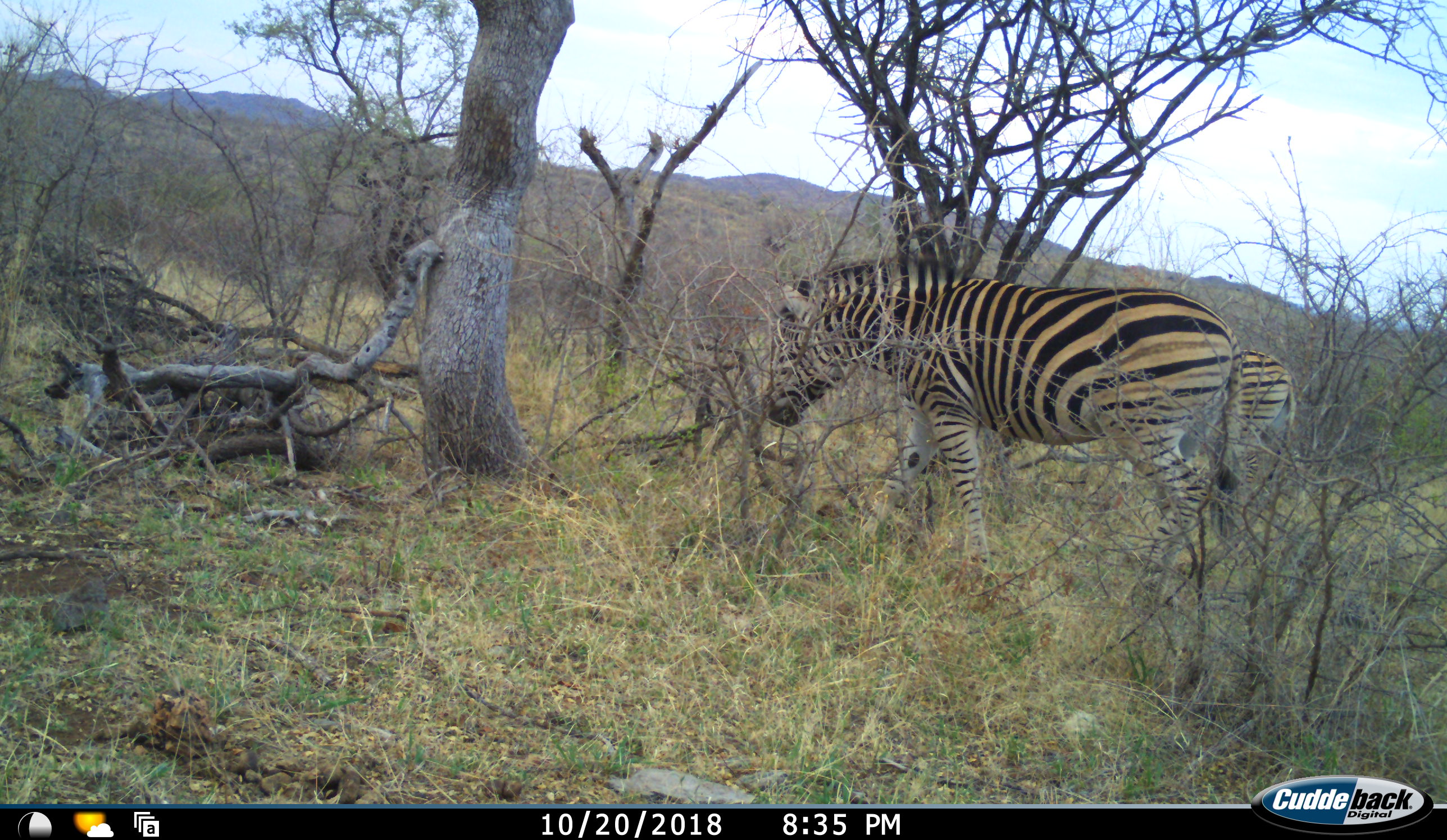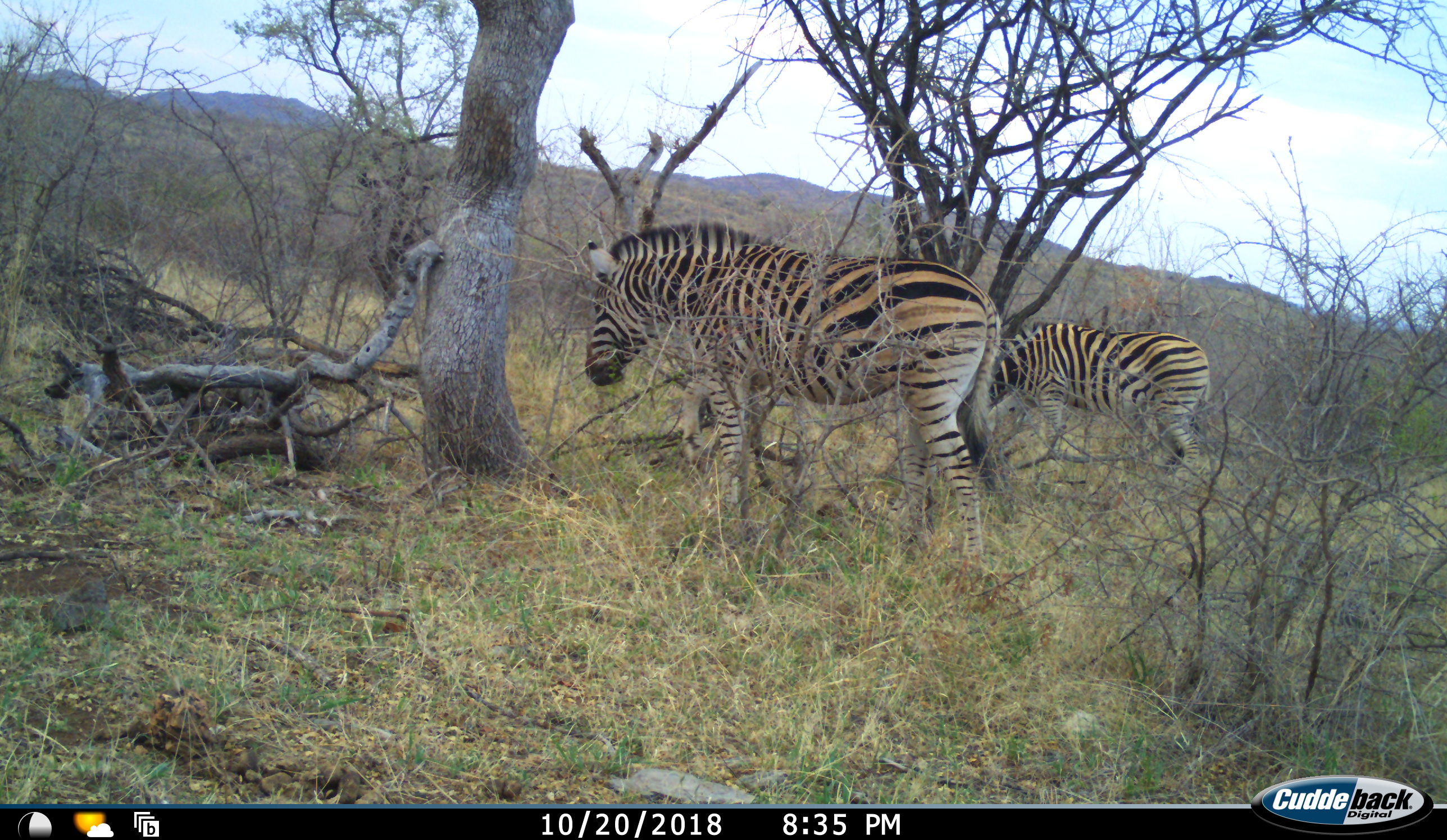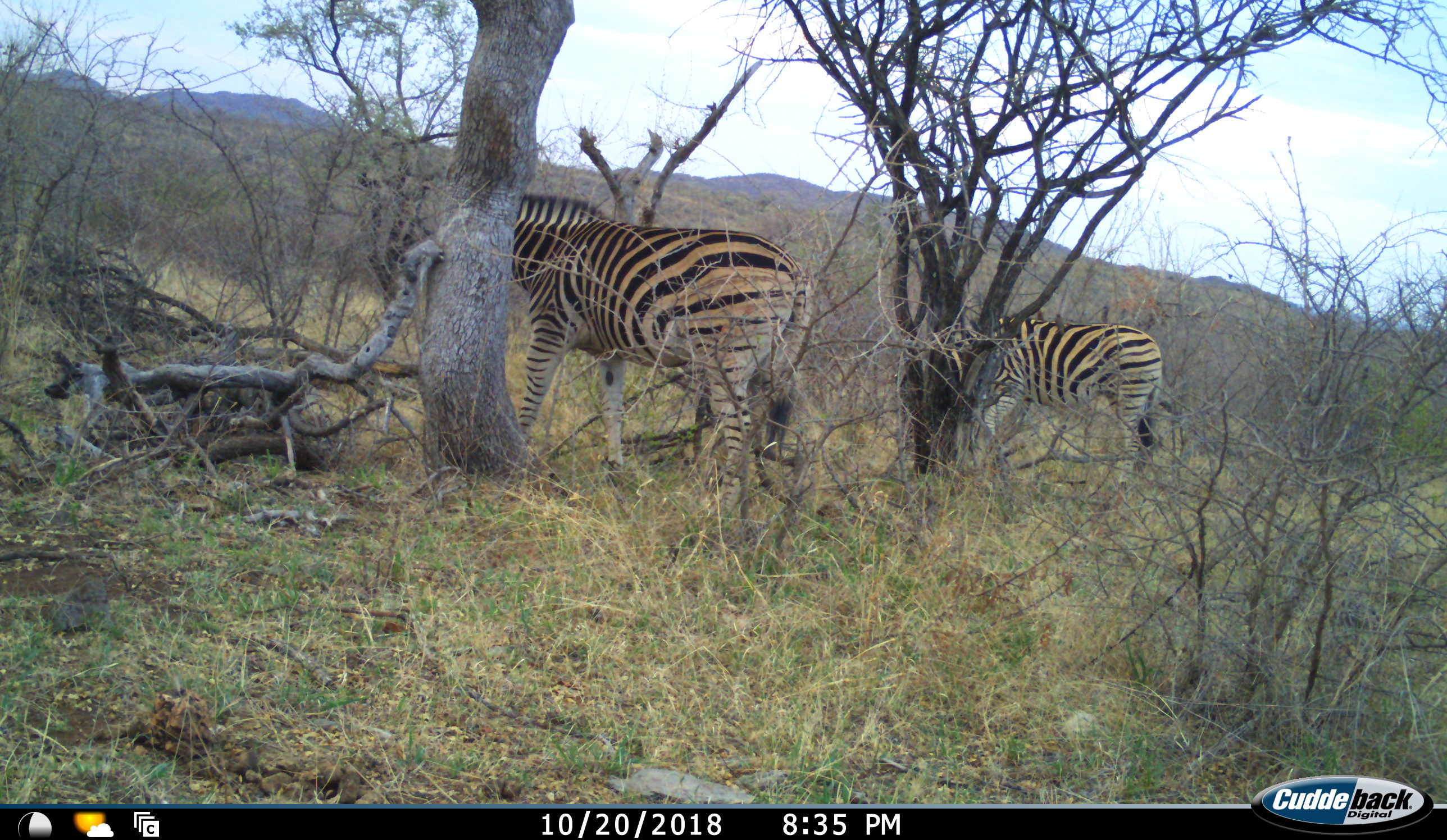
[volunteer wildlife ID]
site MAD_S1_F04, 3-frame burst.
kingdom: Animalia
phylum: Chordata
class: Mammalia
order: Perissodactyla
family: Equidae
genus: Equus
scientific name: Equus quagga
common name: plains zebra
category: zebraplains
Zebraplains (plains zebra) (Equus quagga), count 2. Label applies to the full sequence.